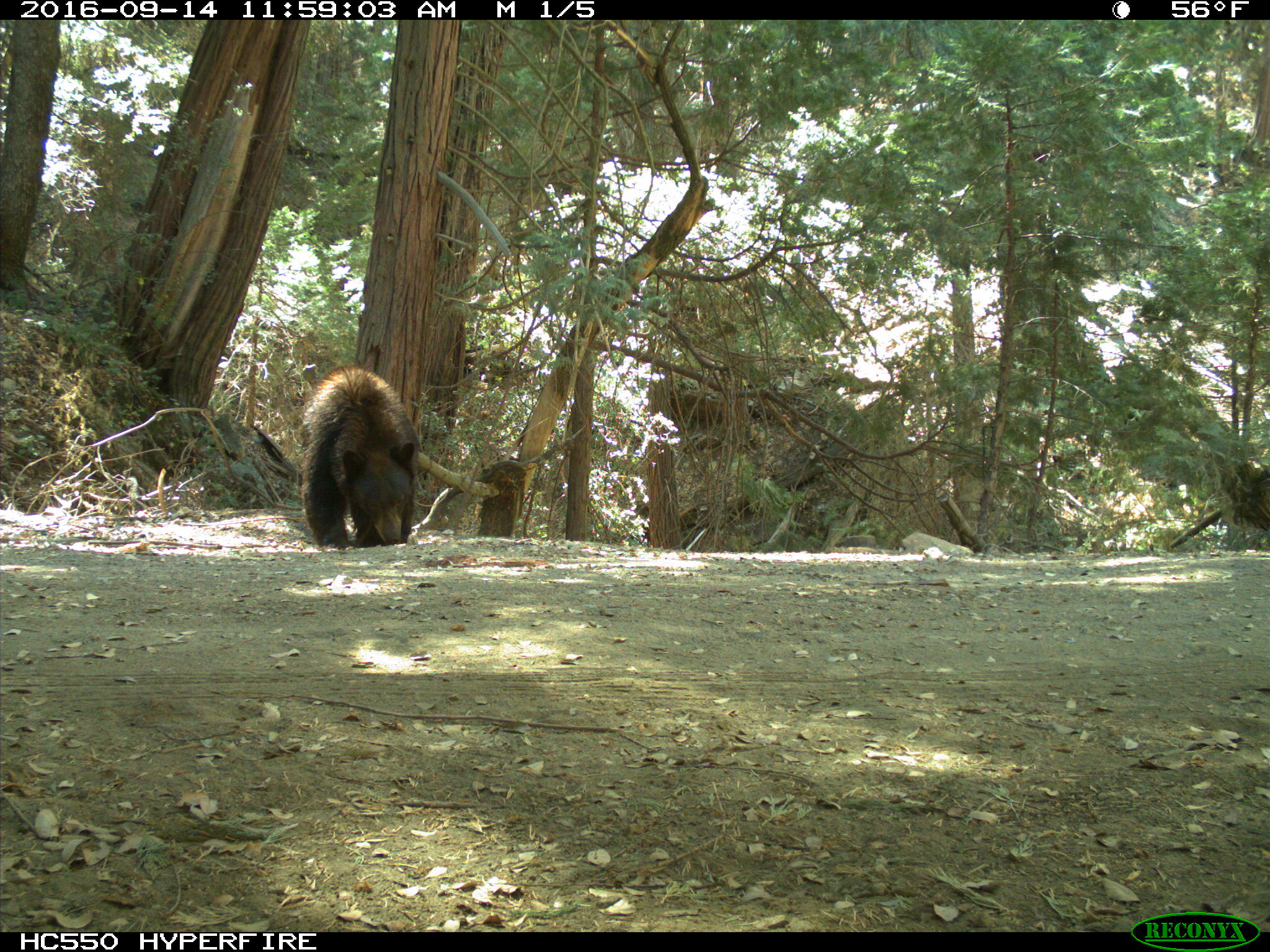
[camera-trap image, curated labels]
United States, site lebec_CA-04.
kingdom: Animalia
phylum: Chordata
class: Mammalia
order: Carnivora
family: Ursidae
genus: Ursus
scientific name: Ursus americanus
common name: american black bear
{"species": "Ursus americanus (american black bear)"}